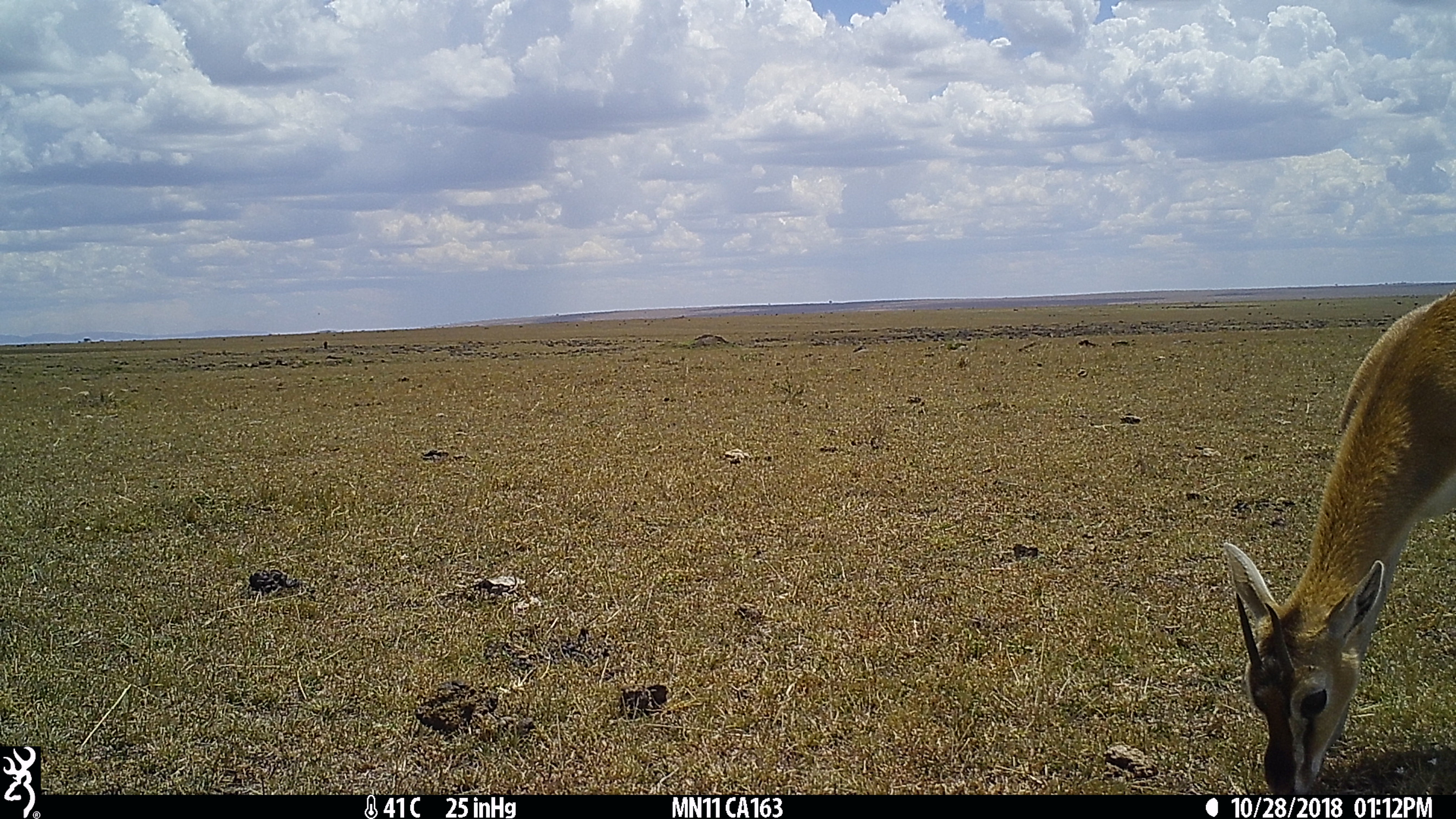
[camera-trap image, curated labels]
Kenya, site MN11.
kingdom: Animalia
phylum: Chordata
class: Mammalia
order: Artiodactyla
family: Bovidae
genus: Eudorcas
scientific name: Eudorcas thomsonii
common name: thomon's gazelle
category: gazelle thomsons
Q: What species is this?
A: Gazelle thomsons (thomon's gazelle) (Eudorcas thomsonii).